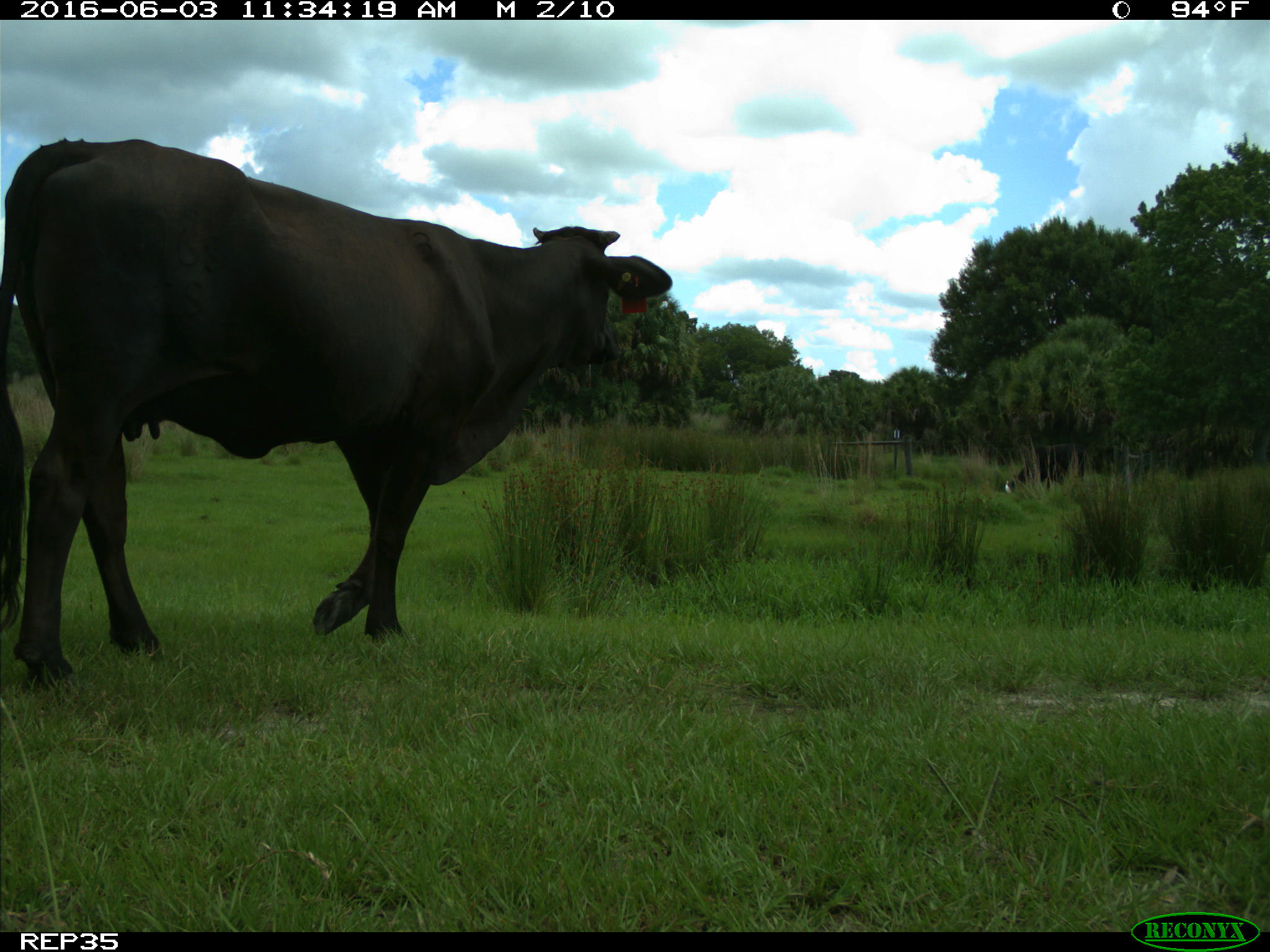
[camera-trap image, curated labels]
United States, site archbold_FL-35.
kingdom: Animalia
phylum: Chordata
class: Mammalia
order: Artiodactyla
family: Bovidae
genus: Bos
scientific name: Bos taurus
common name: domestic cow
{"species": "Bos taurus (domestic cow)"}